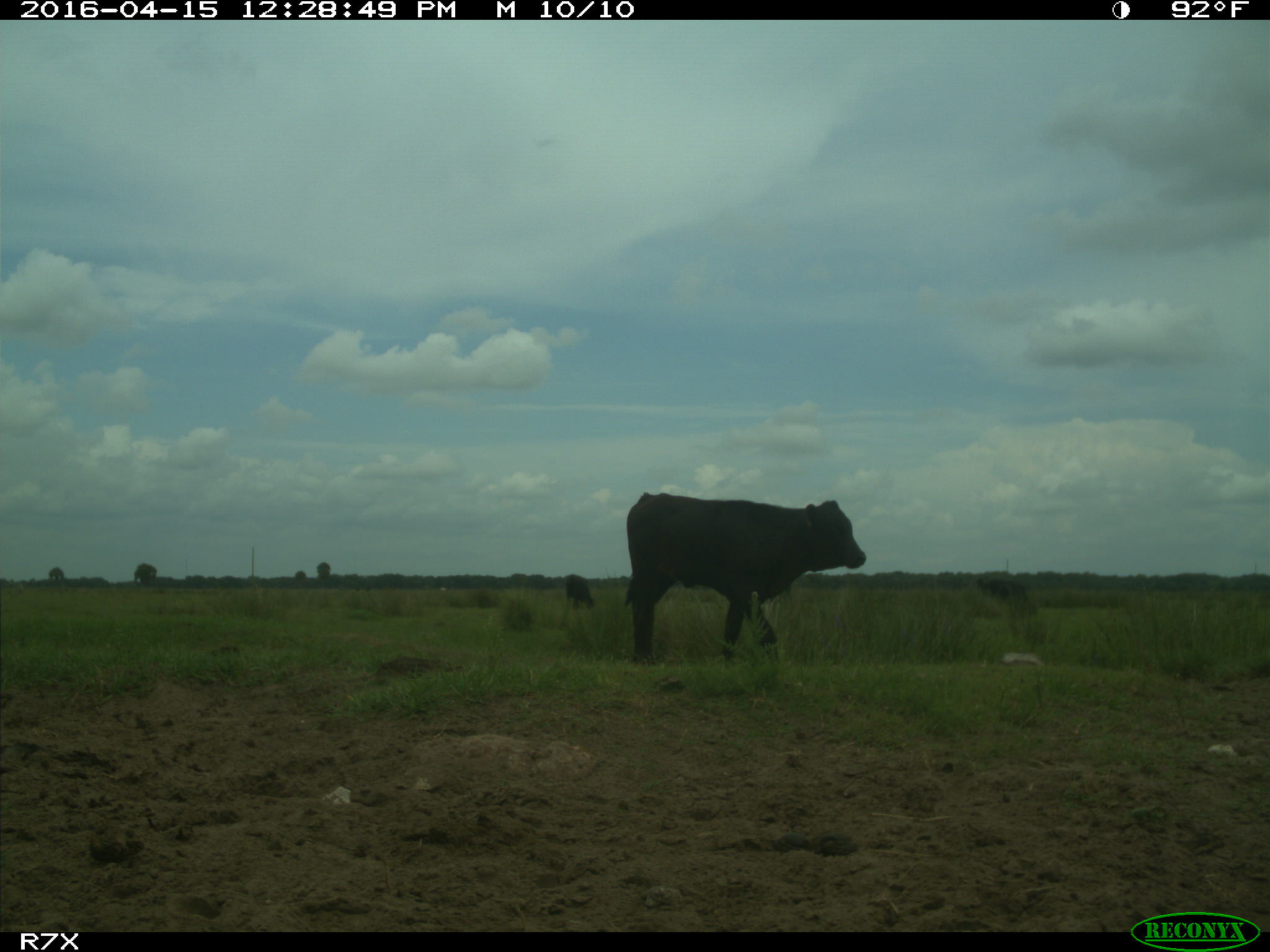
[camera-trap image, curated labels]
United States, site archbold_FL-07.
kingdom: Animalia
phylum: Chordata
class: Mammalia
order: Artiodactyla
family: Bovidae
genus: Bos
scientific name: Bos taurus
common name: domestic cow